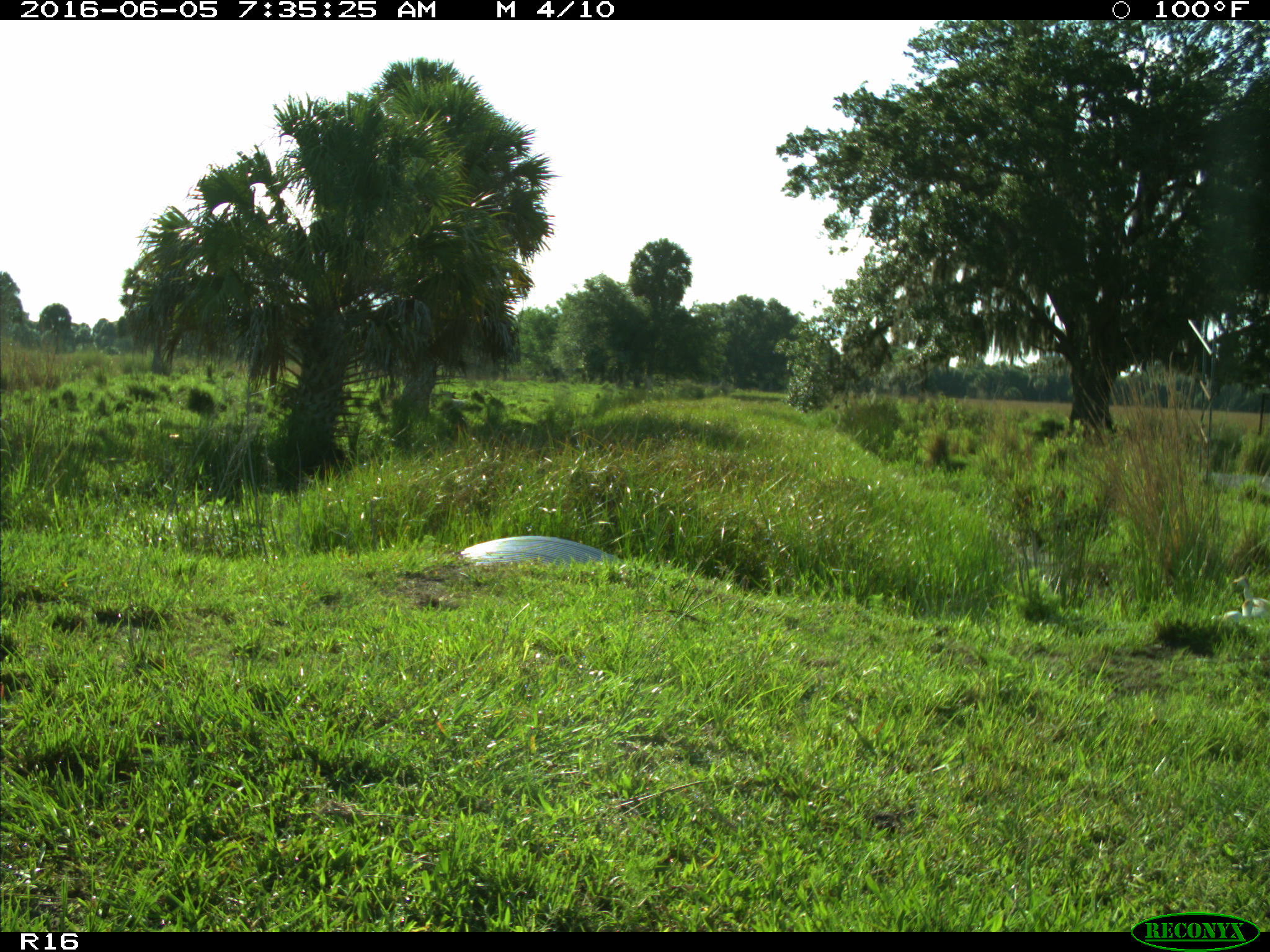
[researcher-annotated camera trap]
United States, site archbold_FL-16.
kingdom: Animalia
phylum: Chordata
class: Mammalia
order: Artiodactyla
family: Bovidae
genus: Bos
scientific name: Bos taurus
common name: domestic cow